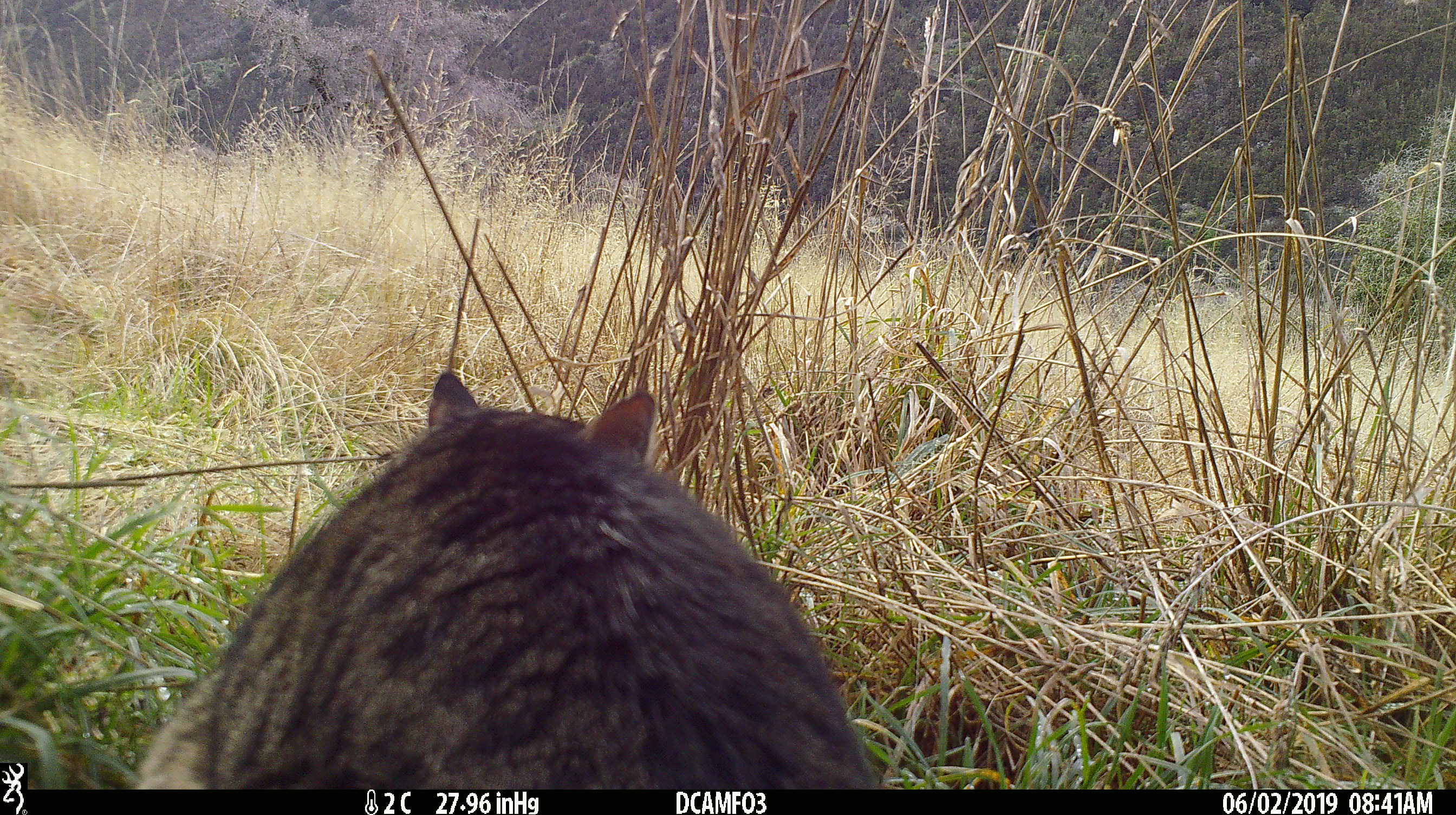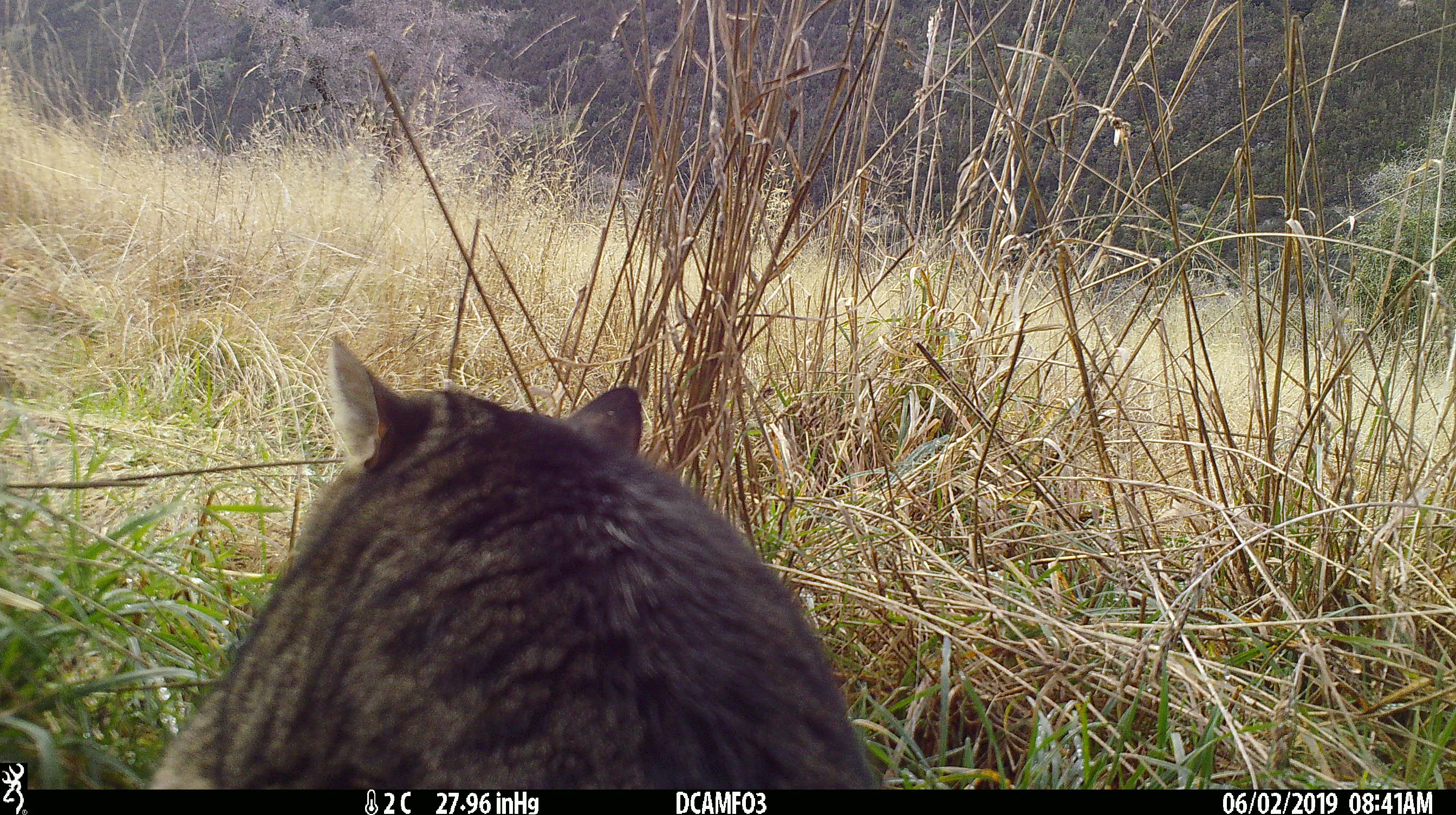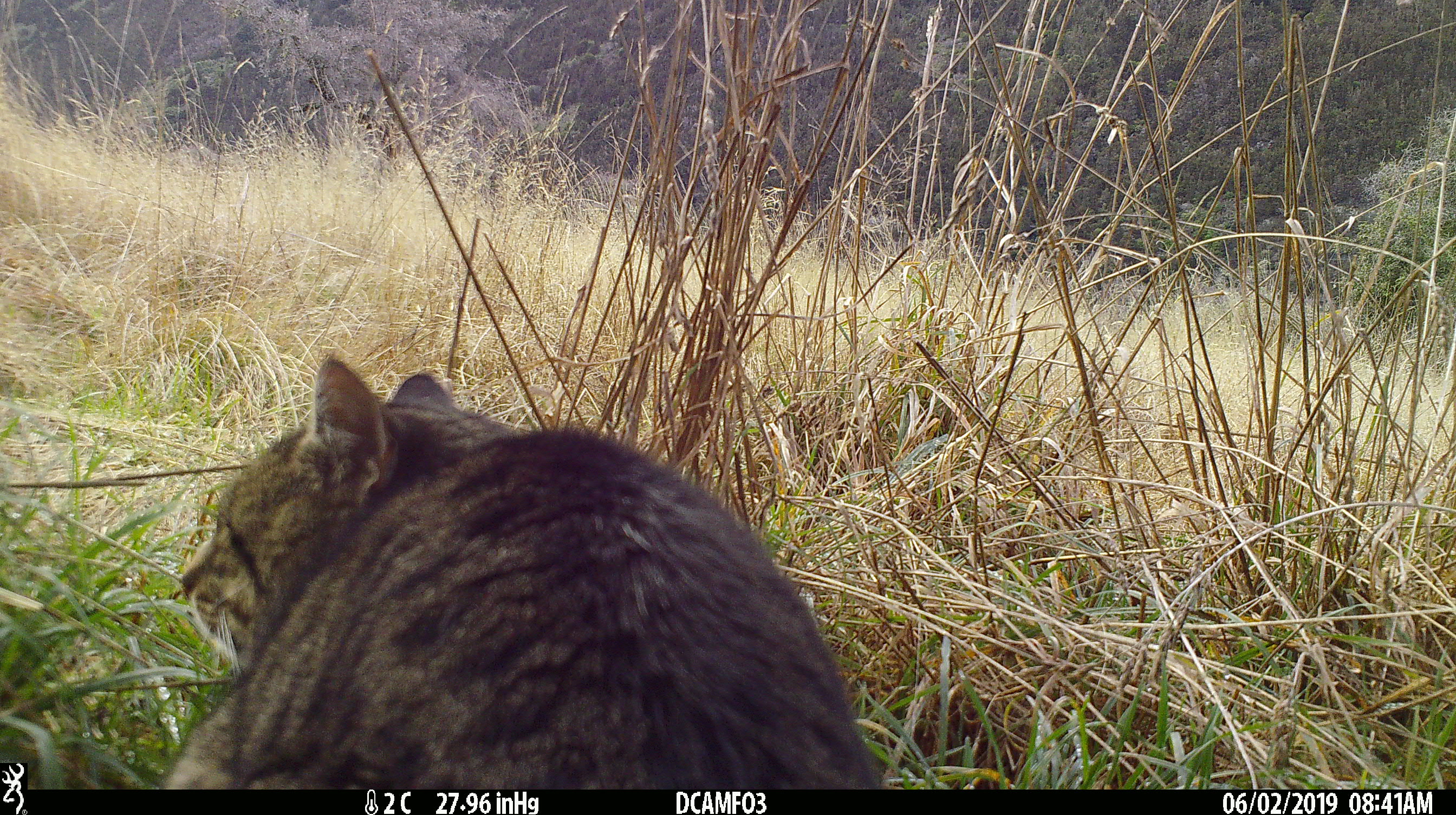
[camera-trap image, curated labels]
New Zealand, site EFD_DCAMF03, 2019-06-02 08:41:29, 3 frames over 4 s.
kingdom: Animalia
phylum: Chordata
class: Mammalia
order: Carnivora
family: Felidae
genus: Felis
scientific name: Felis catus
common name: domestic cat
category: cat